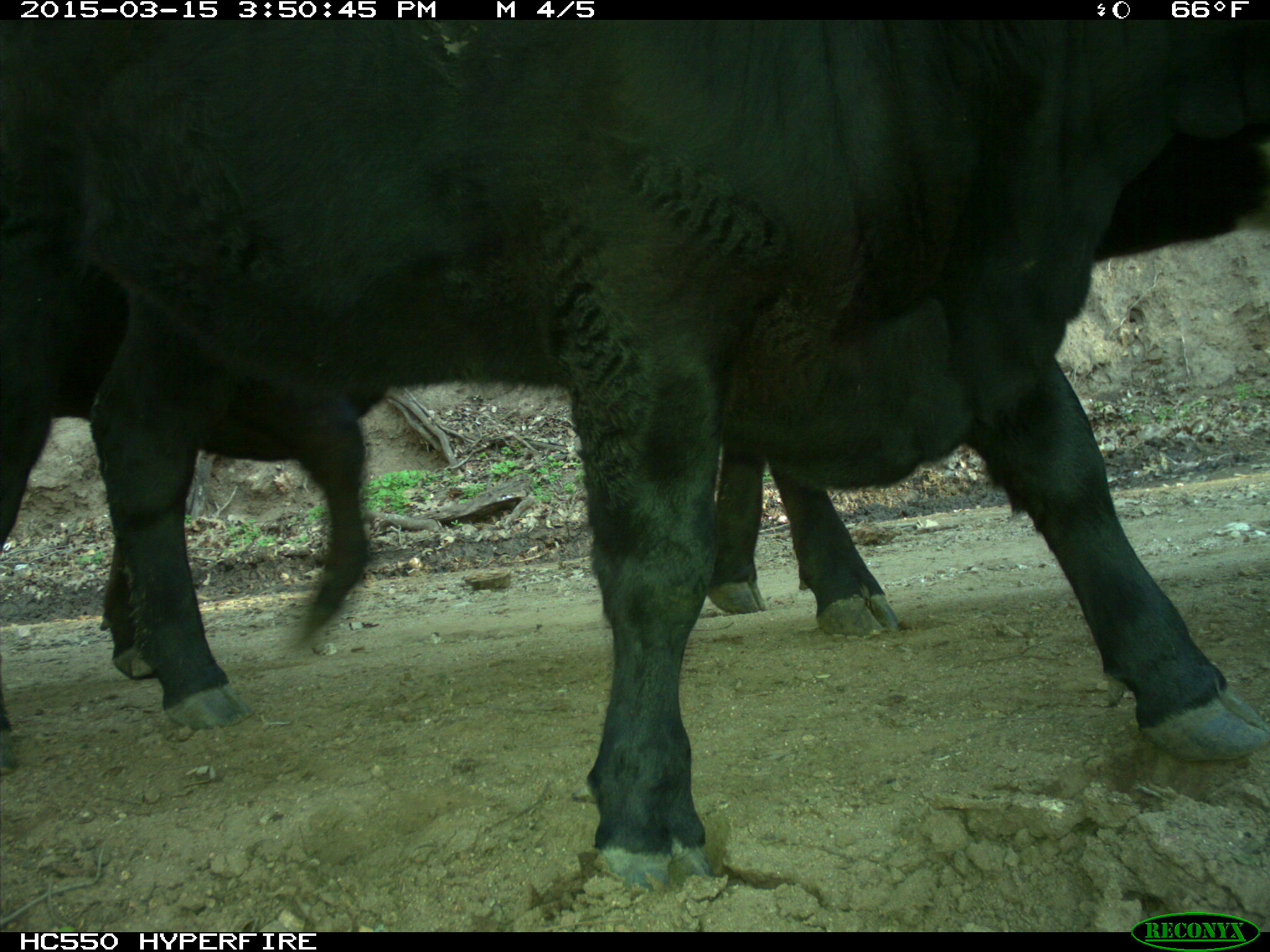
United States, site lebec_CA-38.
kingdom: Animalia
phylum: Chordata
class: Mammalia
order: Artiodactyla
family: Bovidae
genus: Bos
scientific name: Bos taurus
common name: domestic cow